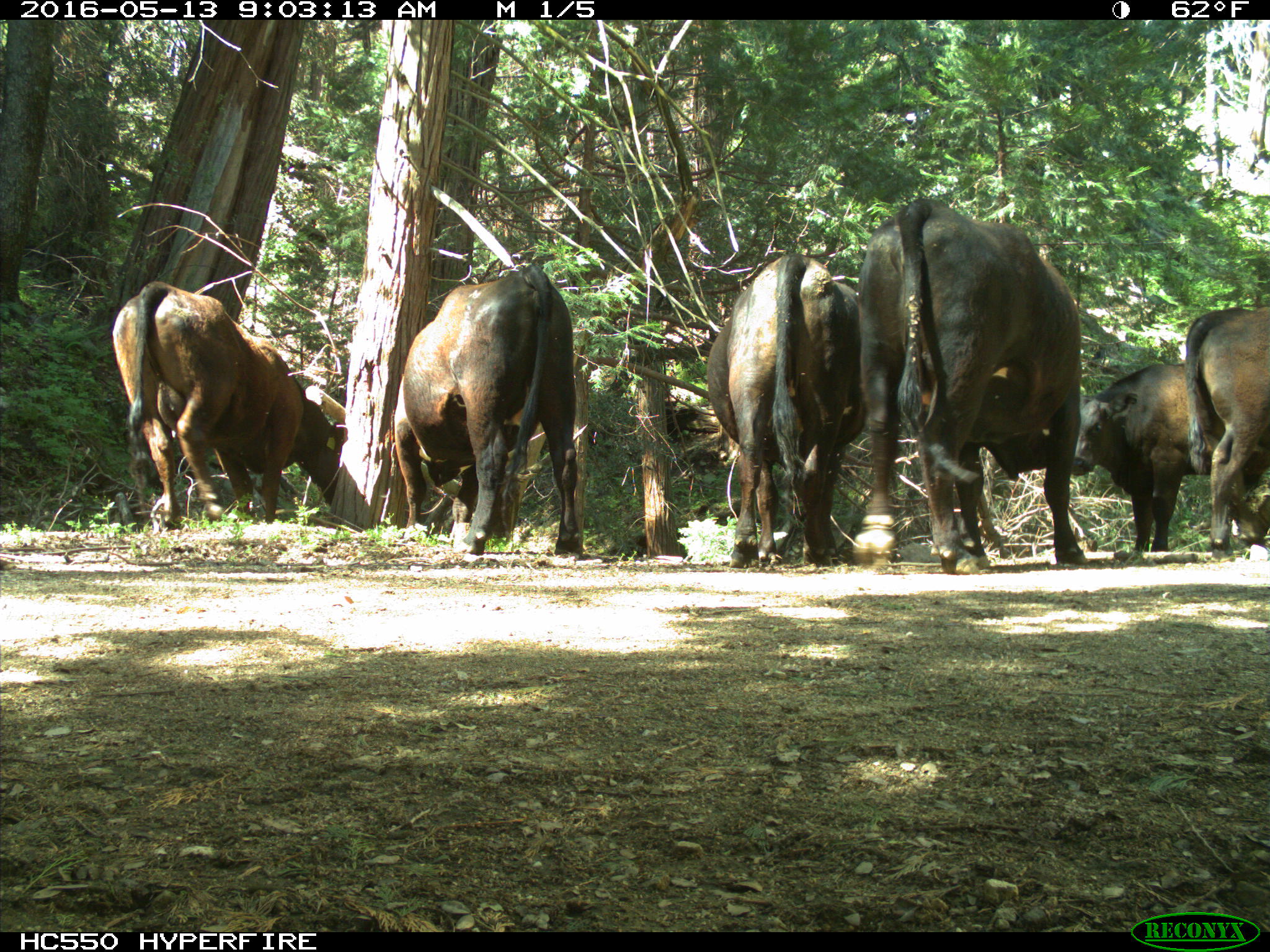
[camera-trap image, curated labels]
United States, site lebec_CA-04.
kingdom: Animalia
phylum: Chordata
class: Mammalia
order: Artiodactyla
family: Bovidae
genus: Bos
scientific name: Bos taurus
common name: domestic cow